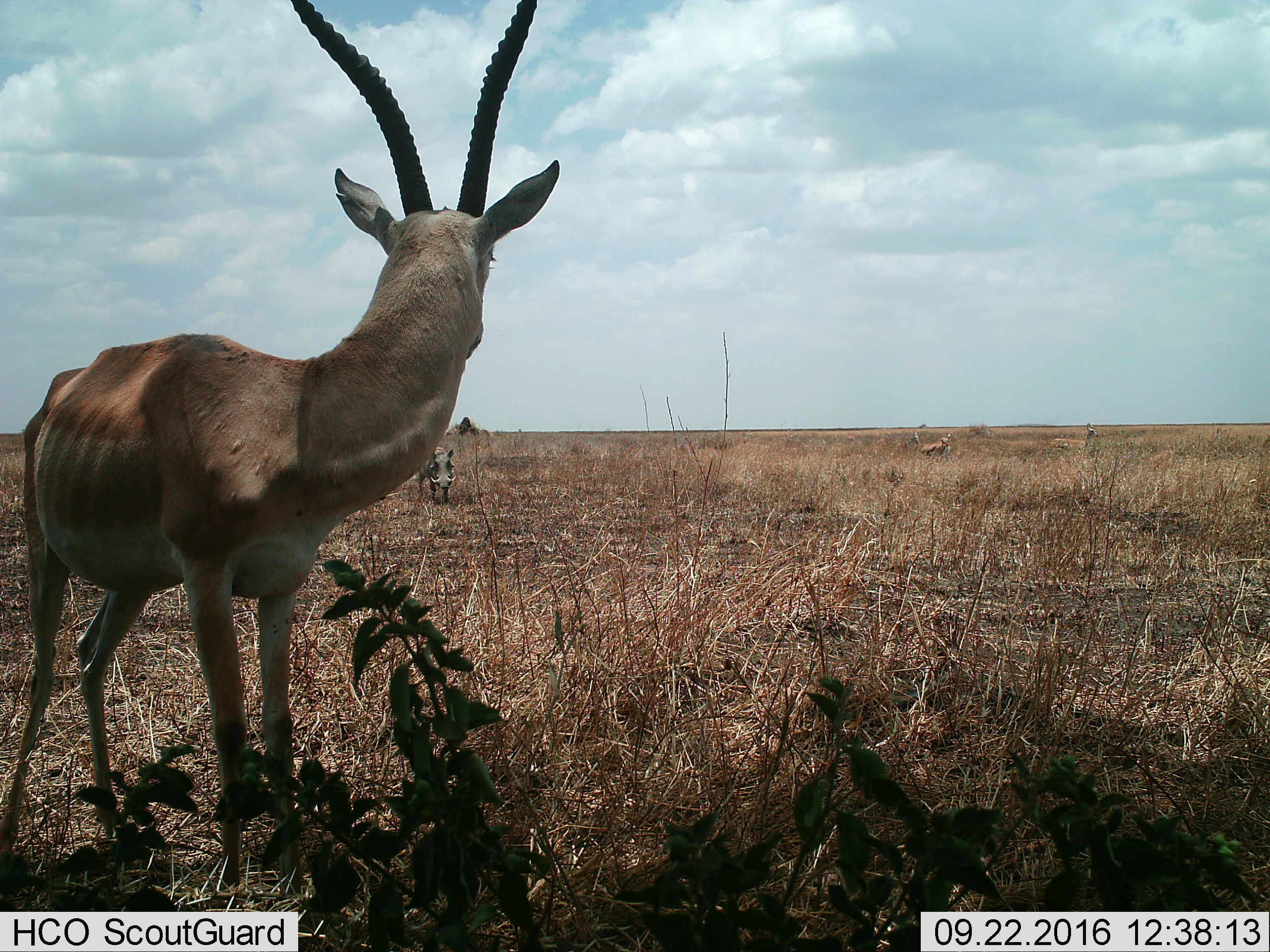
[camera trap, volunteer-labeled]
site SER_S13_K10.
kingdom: Animalia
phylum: Chordata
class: Mammalia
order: Artiodactyla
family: Bovidae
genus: Nanger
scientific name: Nanger granti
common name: grant's gazelle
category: gazellegrants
Gazellegrants (grant's gazelle) (Nanger granti), count 1. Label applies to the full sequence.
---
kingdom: Animalia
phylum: Chordata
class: Mammalia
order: Artiodactyla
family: Suidae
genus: Phacochoerus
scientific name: Phacochoerus africanus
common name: warthog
Warthog (Phacochoerus africanus), count 1. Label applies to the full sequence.